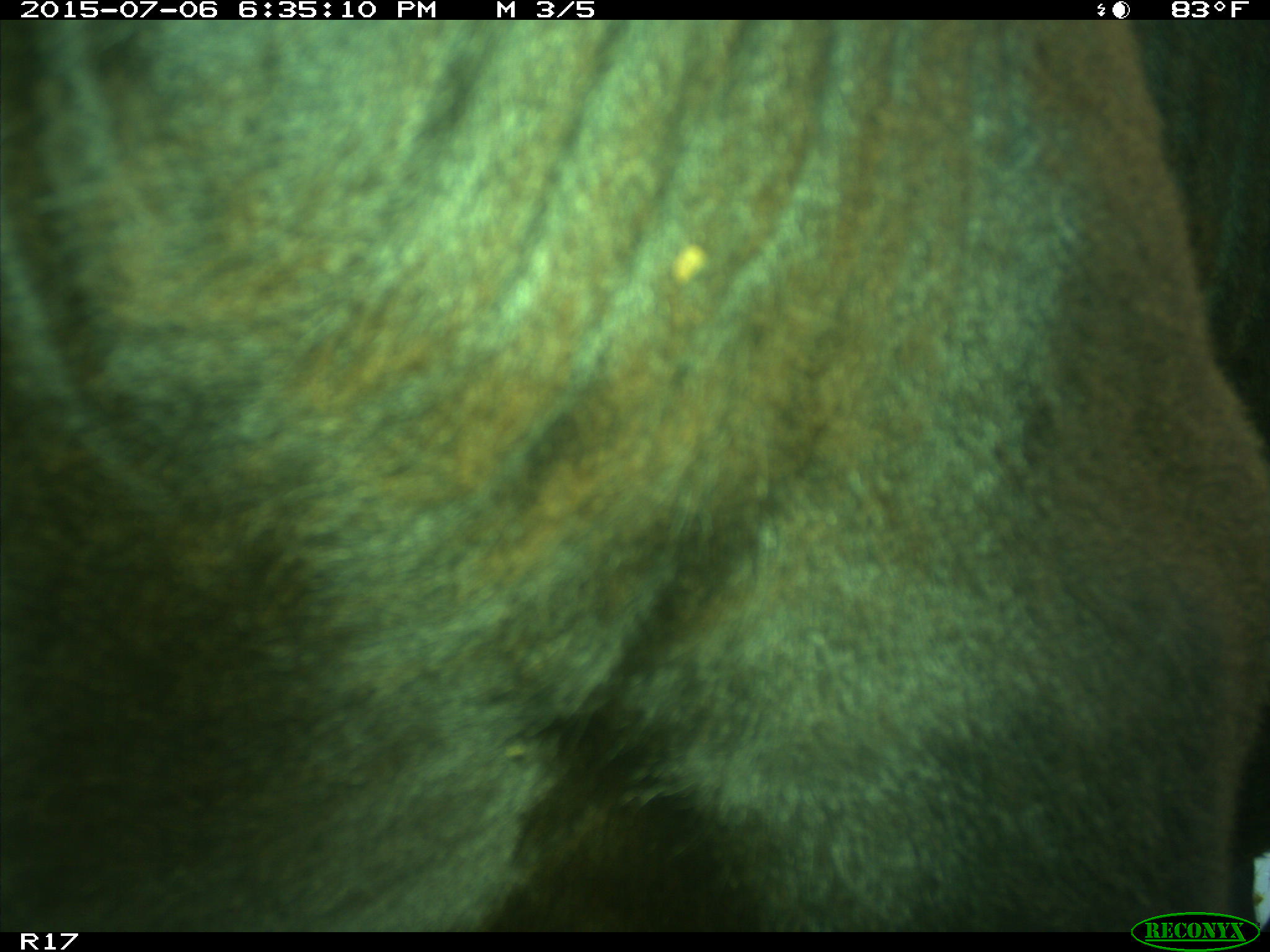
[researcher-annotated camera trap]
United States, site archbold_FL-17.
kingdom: Animalia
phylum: Chordata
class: Mammalia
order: Artiodactyla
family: Bovidae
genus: Bos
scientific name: Bos taurus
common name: domestic cow